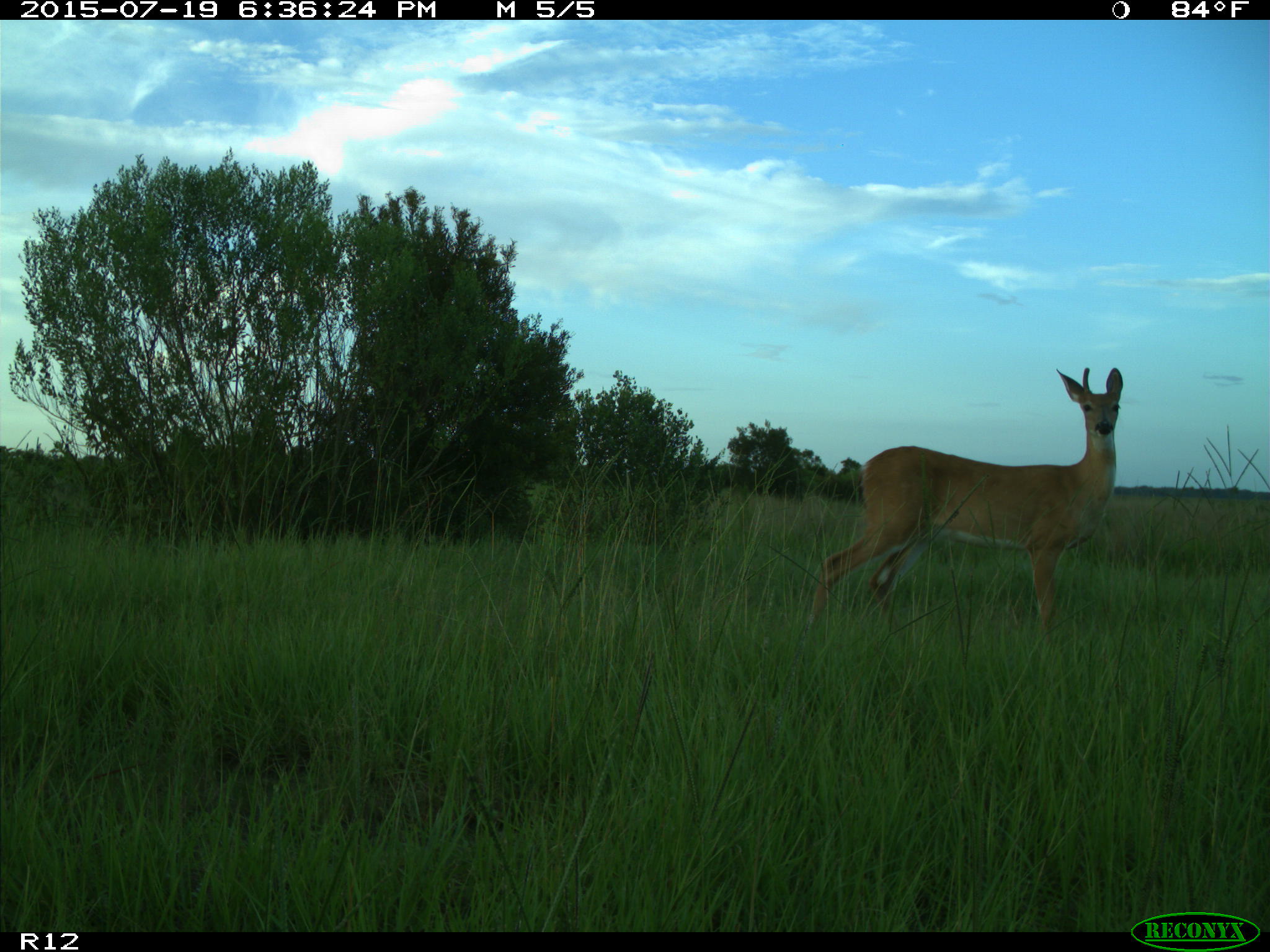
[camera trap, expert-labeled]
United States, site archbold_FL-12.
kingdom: Animalia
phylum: Chordata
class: Mammalia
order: Artiodactyla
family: Cervidae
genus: Odocoileus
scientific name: Odocoileus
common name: deer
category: unidentified deer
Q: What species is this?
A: Unidentified deer (deer) (Odocoileus).